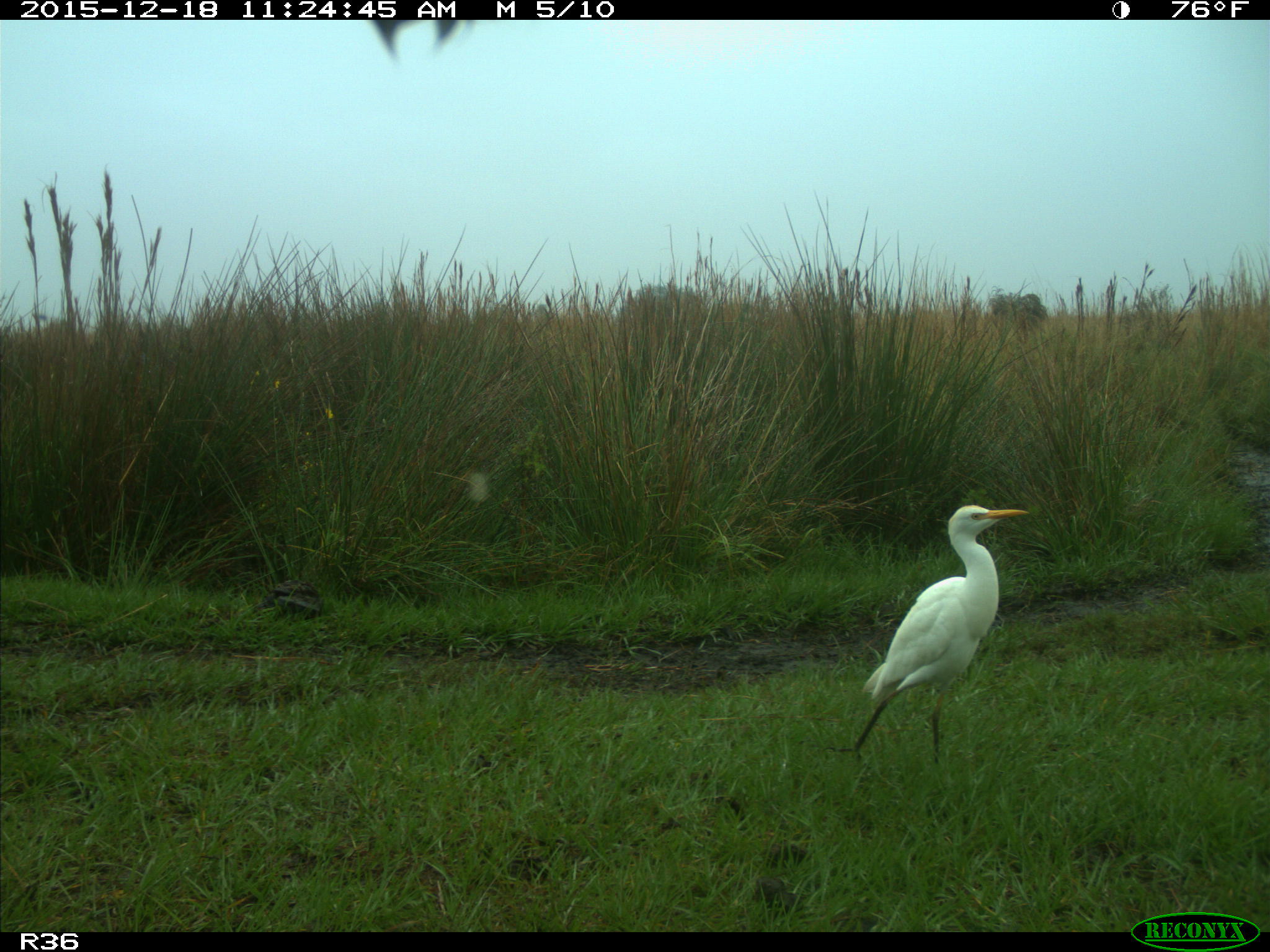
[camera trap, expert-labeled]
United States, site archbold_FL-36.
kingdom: Animalia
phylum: Chordata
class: Aves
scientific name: Aves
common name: birds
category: unidentified bird